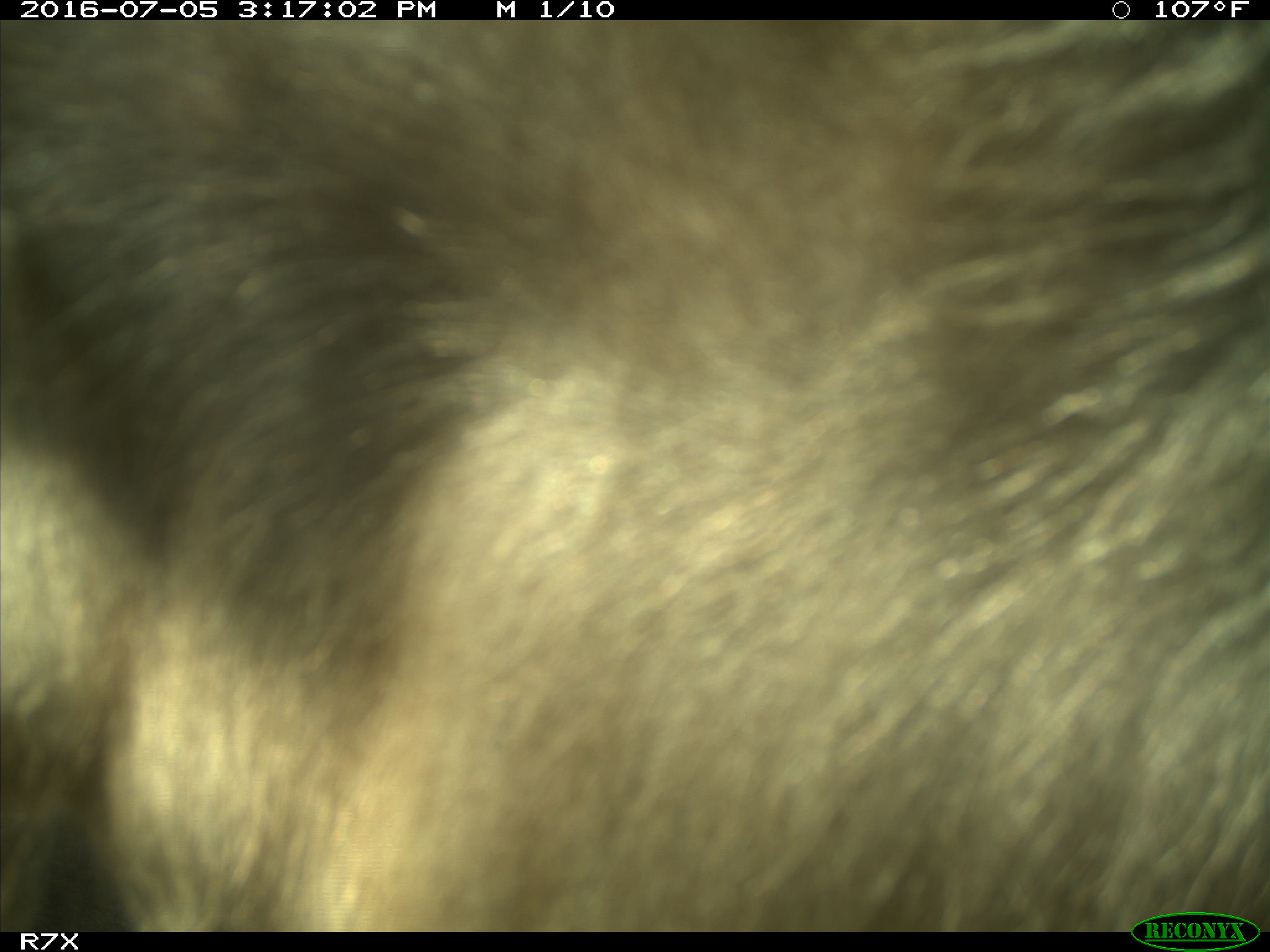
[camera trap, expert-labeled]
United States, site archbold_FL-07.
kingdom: Animalia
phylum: Chordata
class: Mammalia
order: Artiodactyla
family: Bovidae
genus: Bos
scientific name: Bos taurus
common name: domestic cow